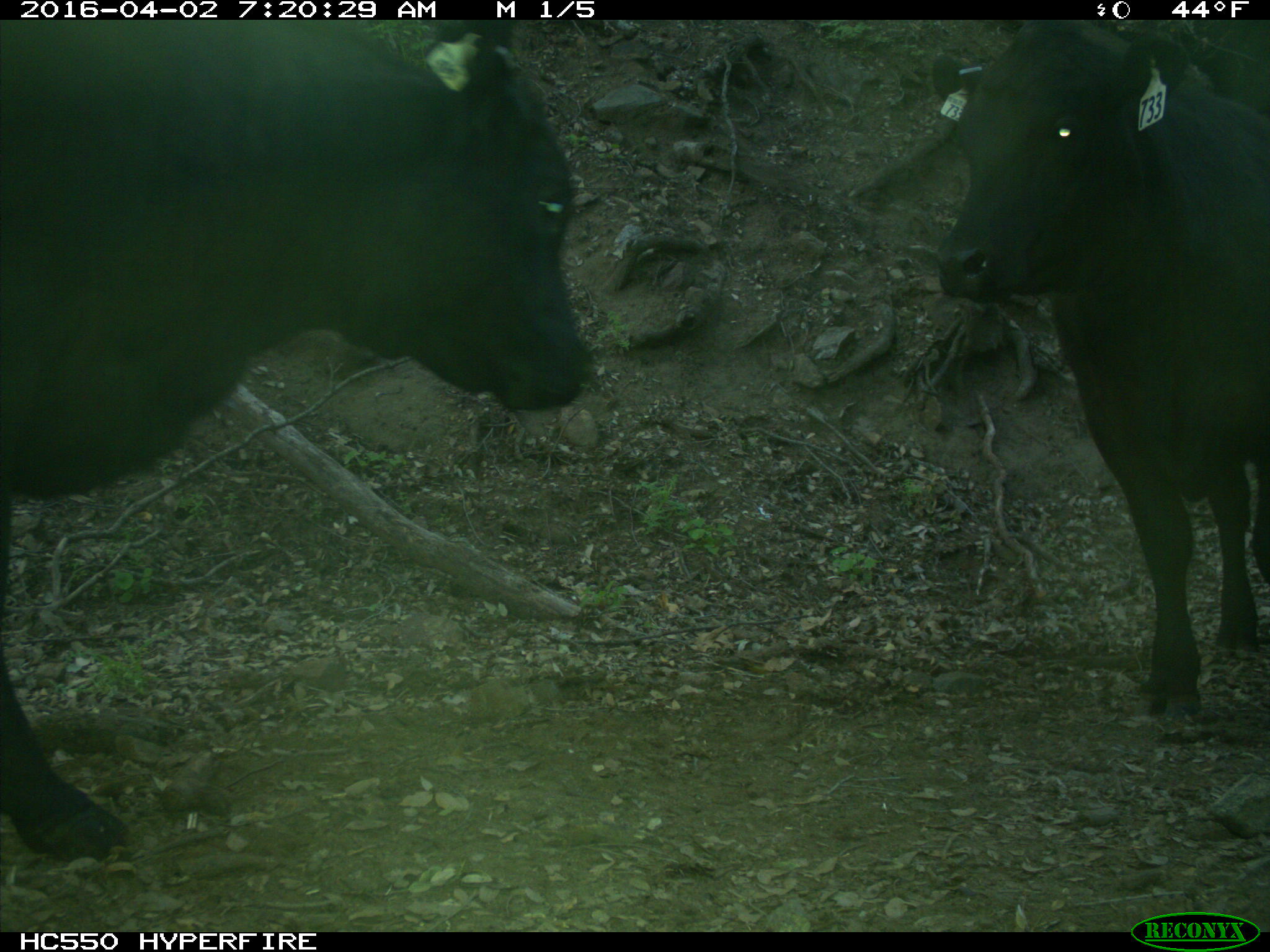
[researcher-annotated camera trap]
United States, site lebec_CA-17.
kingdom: Animalia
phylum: Chordata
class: Mammalia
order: Artiodactyla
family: Bovidae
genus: Bos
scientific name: Bos taurus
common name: domestic cow